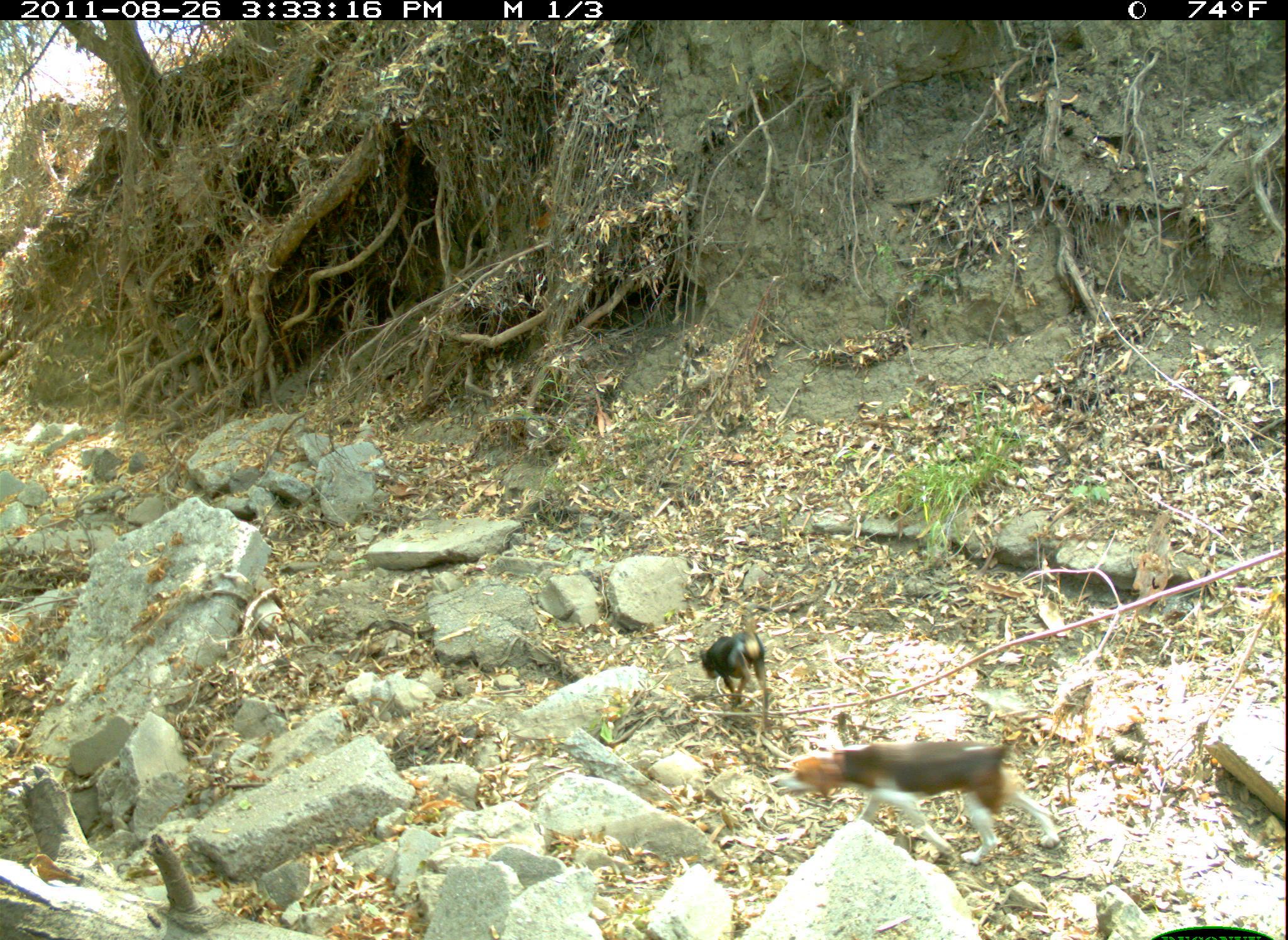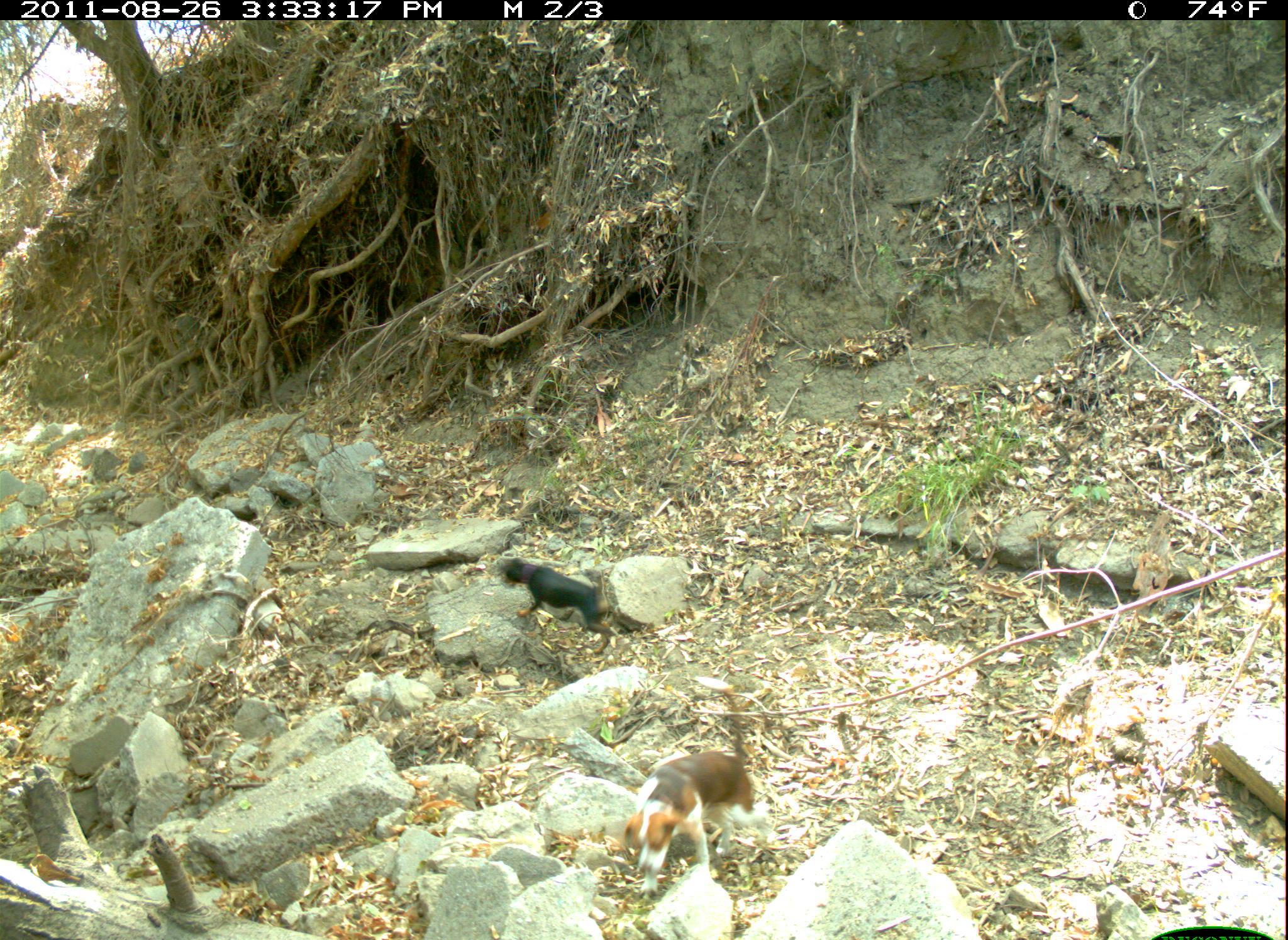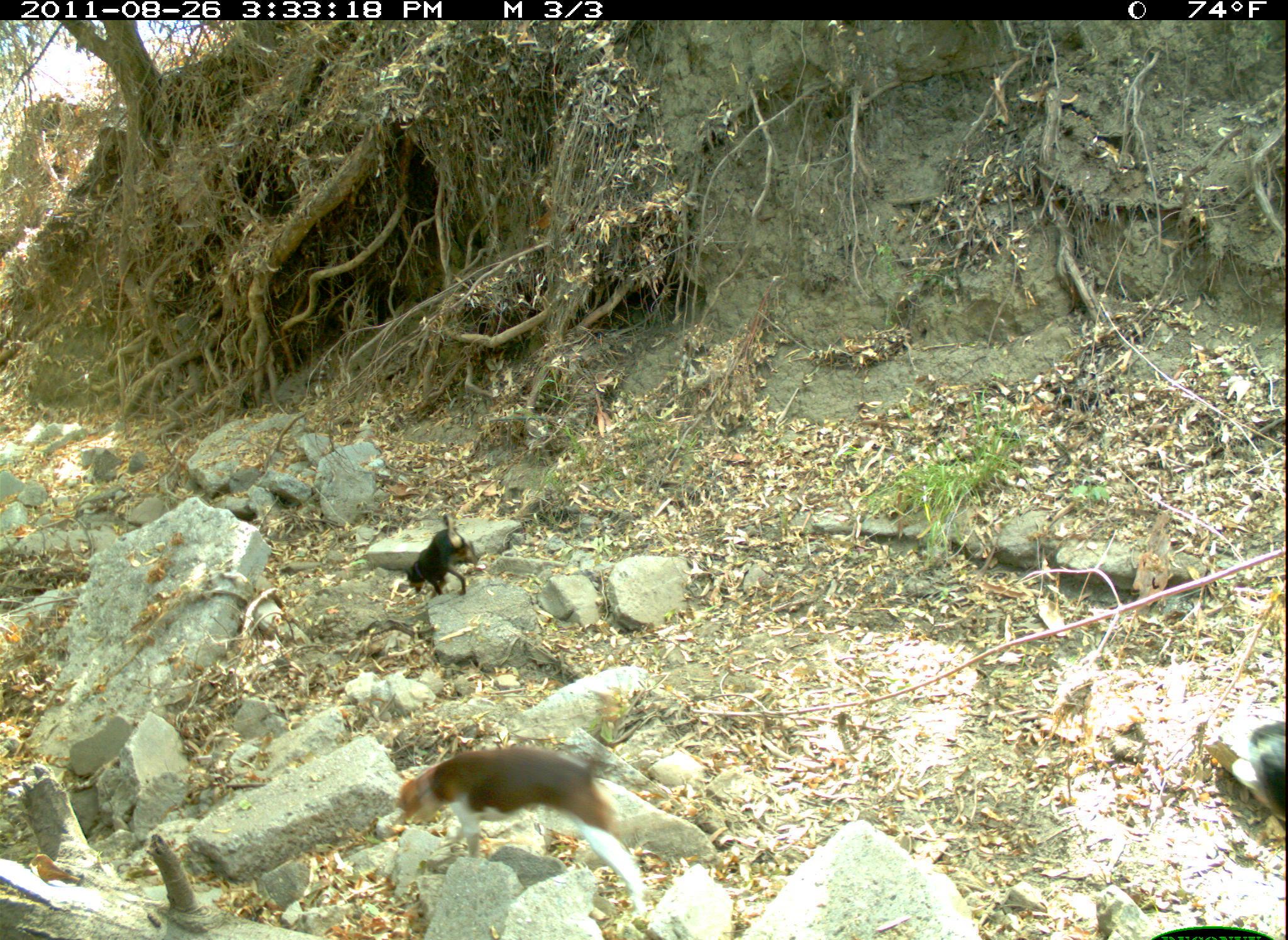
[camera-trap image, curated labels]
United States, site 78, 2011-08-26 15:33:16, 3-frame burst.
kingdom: Animalia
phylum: Chordata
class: Mammalia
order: Carnivora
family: Canidae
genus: Canis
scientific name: Canis familiaris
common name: domestic dog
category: dog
Dog (domestic dog) (Canis familiaris).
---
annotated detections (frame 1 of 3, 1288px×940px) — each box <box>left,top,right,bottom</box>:
dog: <box>770,725,1101,879</box>; <box>683,622,789,723</box>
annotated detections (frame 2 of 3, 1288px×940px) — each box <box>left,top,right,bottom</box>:
dog: <box>597,686,791,902</box>; <box>488,544,636,656</box>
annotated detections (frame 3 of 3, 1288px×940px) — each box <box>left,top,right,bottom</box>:
dog: <box>386,722,665,921</box>; <box>398,507,489,606</box>